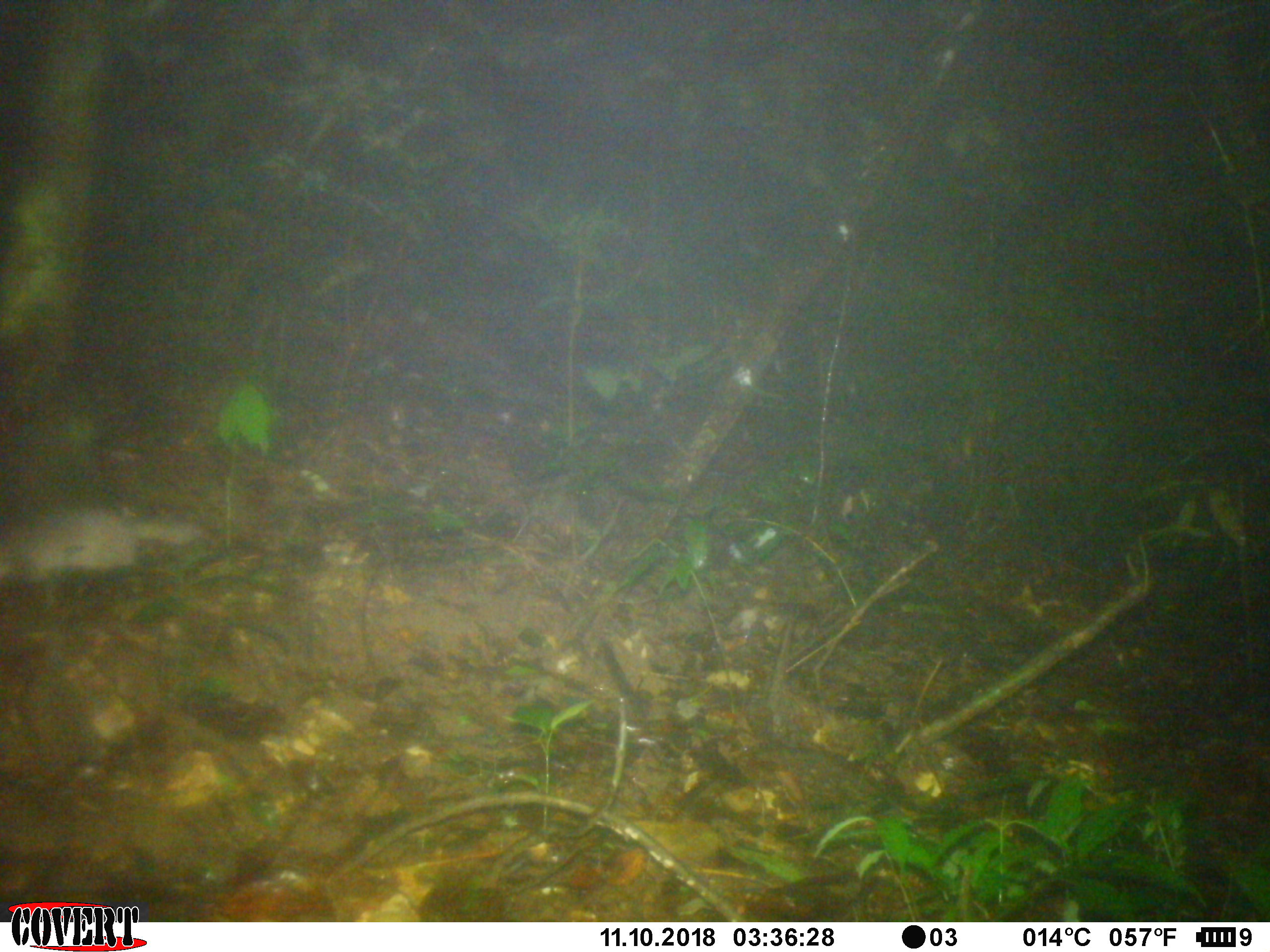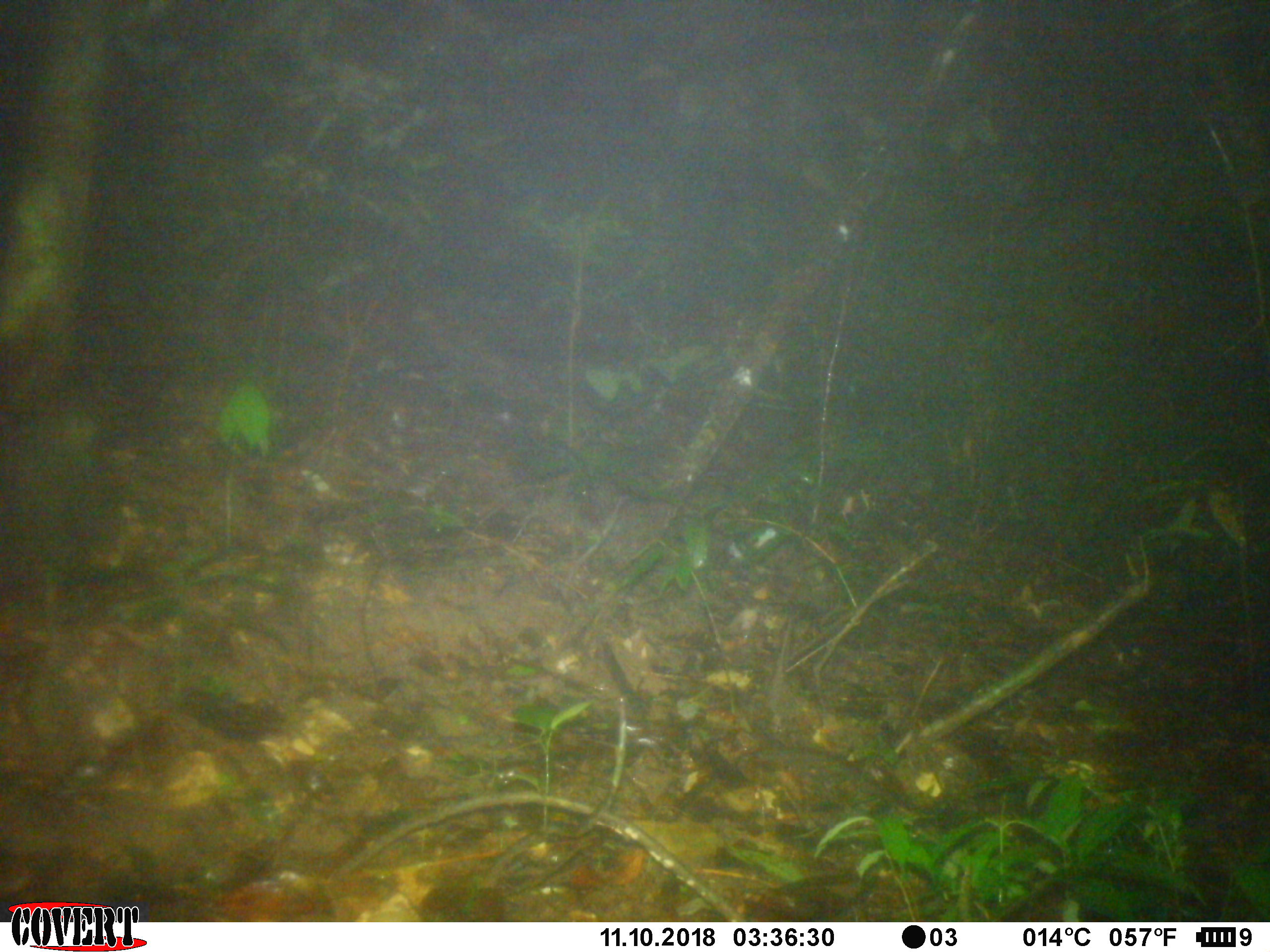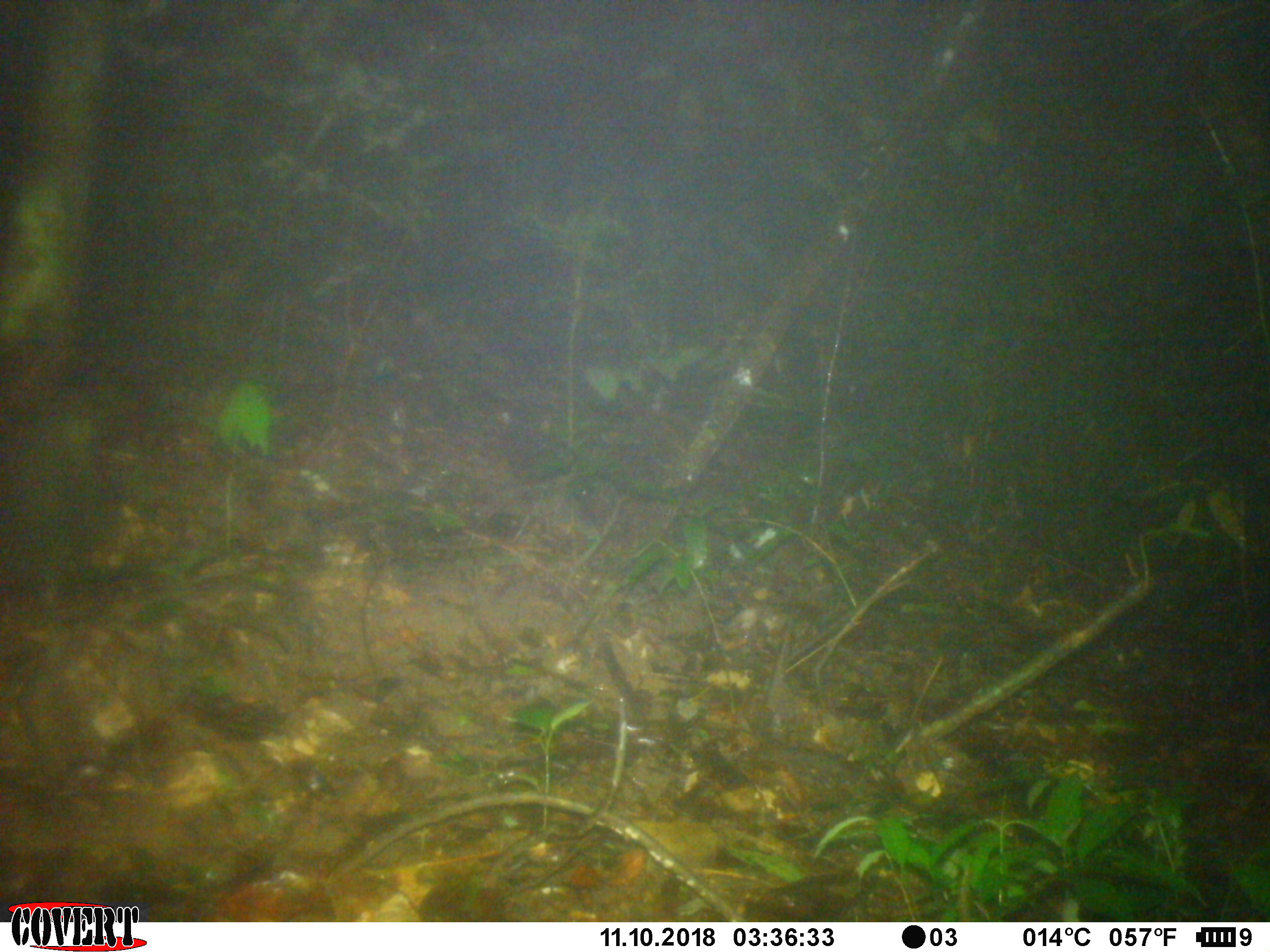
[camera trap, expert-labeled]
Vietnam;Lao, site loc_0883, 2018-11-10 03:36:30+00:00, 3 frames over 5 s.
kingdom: Animalia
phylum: Chordata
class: Mammalia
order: Carnivora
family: Mustelidae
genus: Melogale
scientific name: Melogale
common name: ferret badger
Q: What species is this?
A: Ferret badger (Melogale).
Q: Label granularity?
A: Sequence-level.